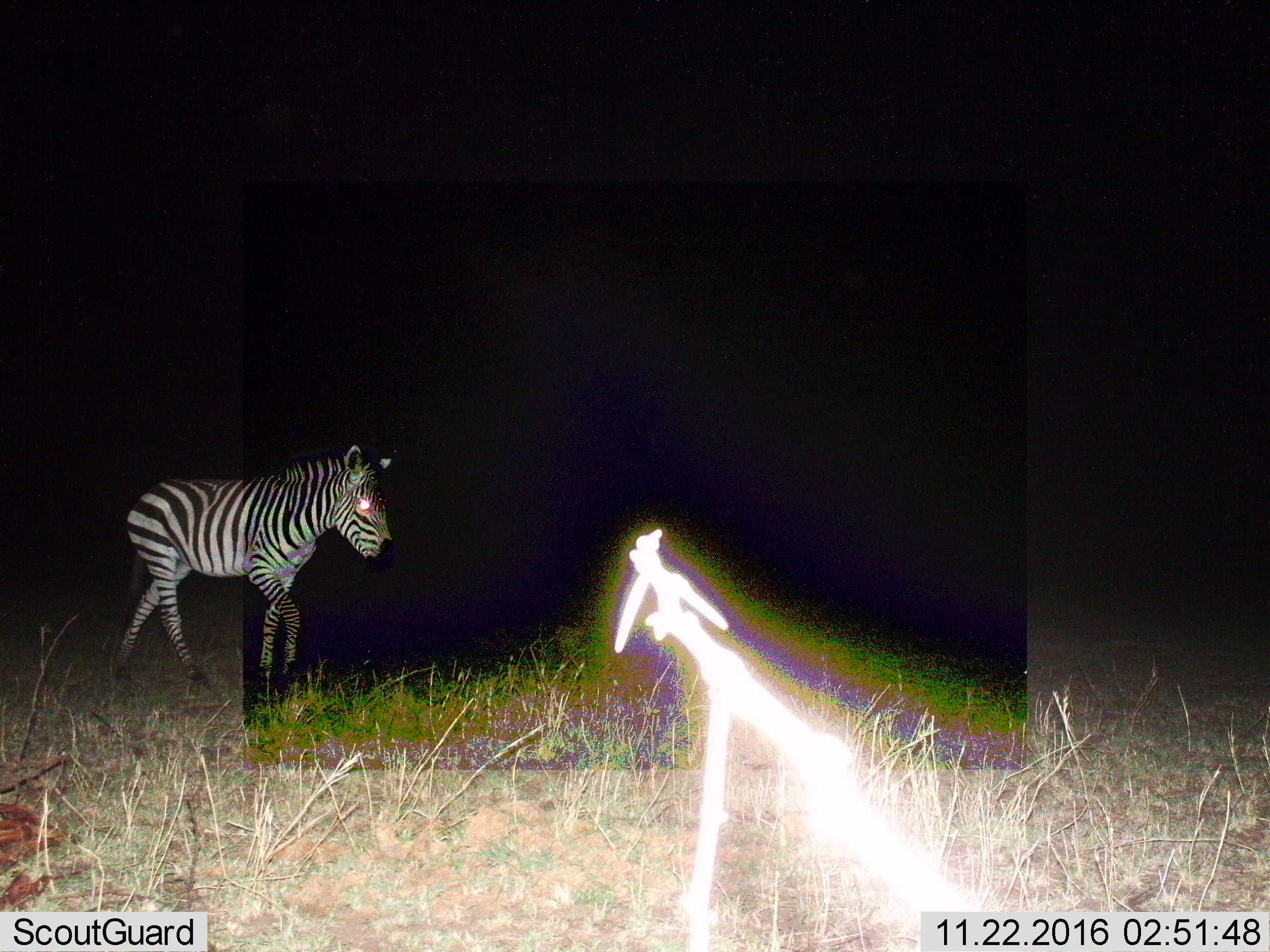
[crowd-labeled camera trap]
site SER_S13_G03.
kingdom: Animalia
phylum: Chordata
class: Mammalia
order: Perissodactyla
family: Equidae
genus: Equus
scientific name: Equus quagga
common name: plains zebra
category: zebraplains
Zebraplains (plains zebra) (Equus quagga), count 1. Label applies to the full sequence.